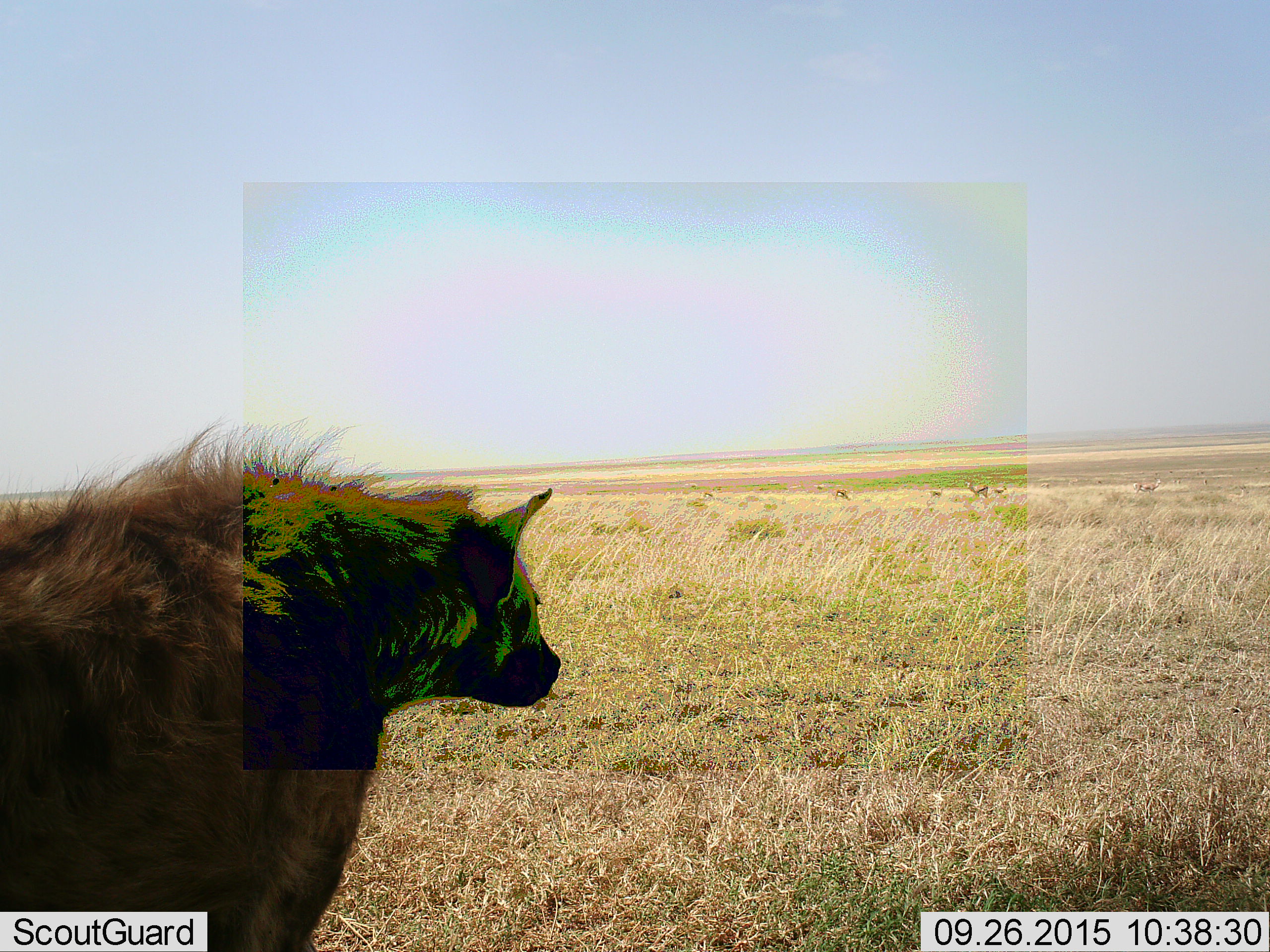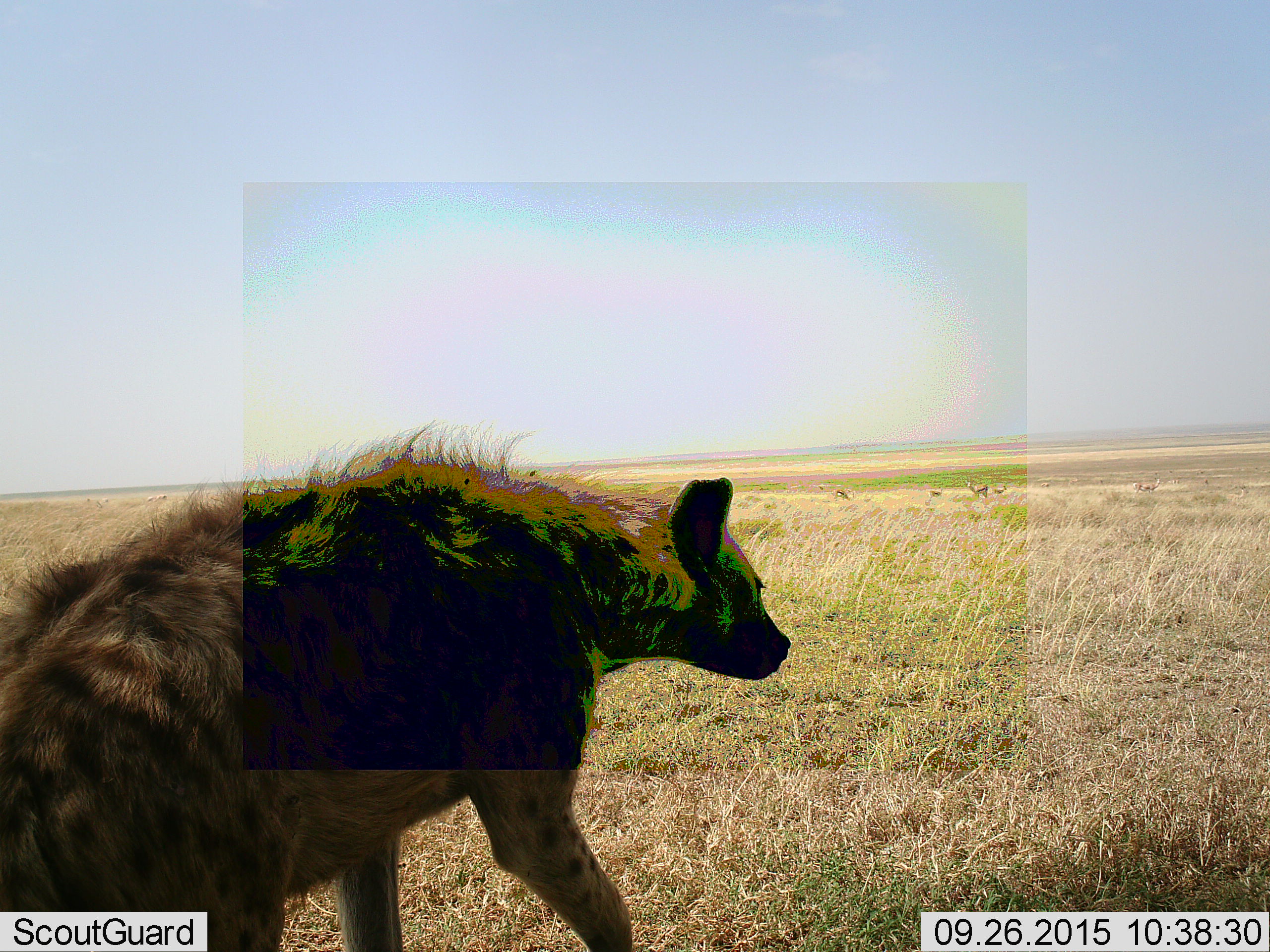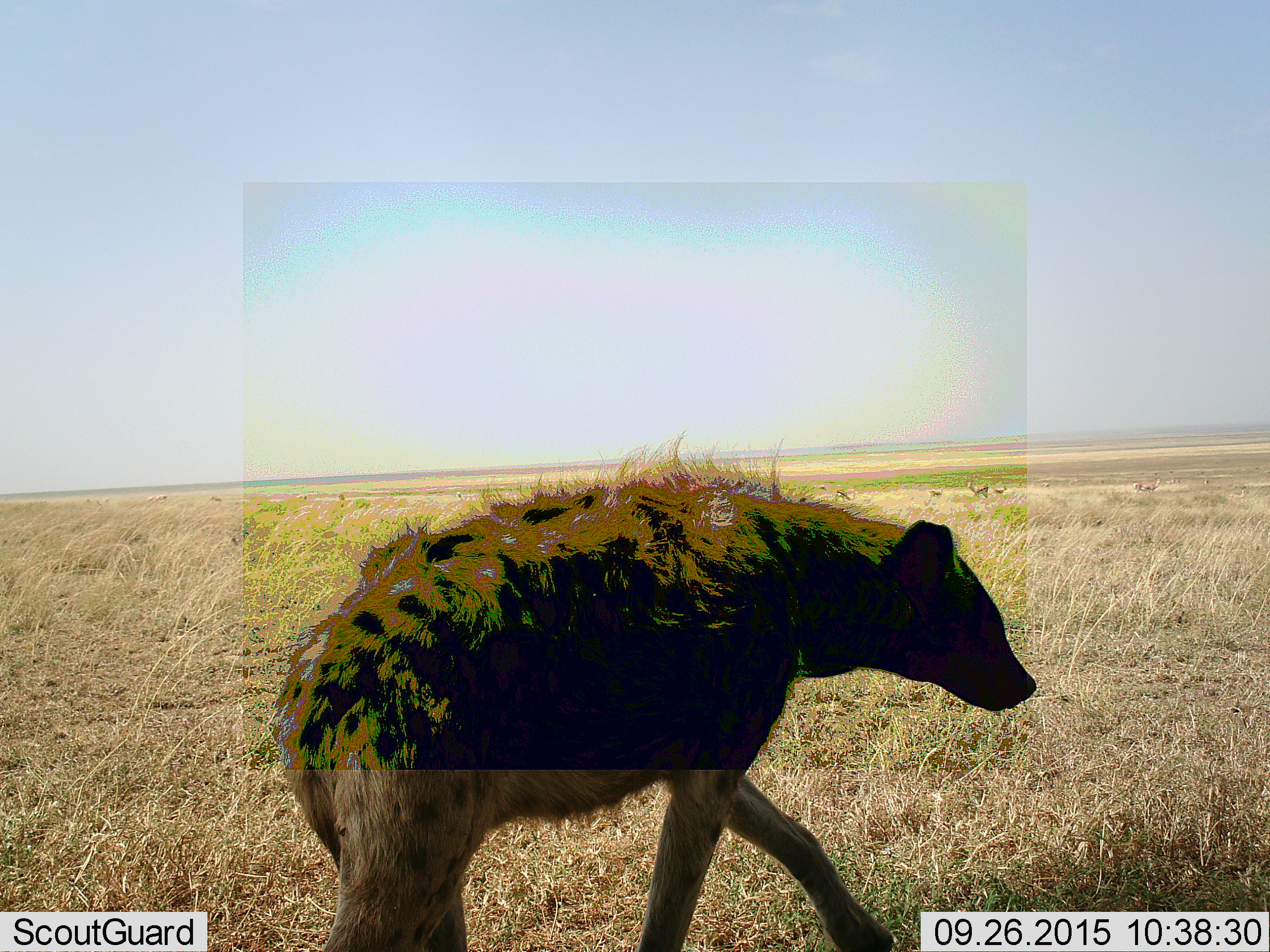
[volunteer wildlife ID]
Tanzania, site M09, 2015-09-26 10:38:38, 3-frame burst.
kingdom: Animalia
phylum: Chordata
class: Mammalia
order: Carnivora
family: Hyaenidae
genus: Crocuta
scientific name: Crocuta crocuta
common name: spotted hyena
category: hyenaspotted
Hyenaspotted (spotted hyena) (Crocuta crocuta), count 1. Behavior (volunteer vote fractions): standing 14%, resting 14%, moving 86%, interacting 0%. Young present (vote fraction): 0%. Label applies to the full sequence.